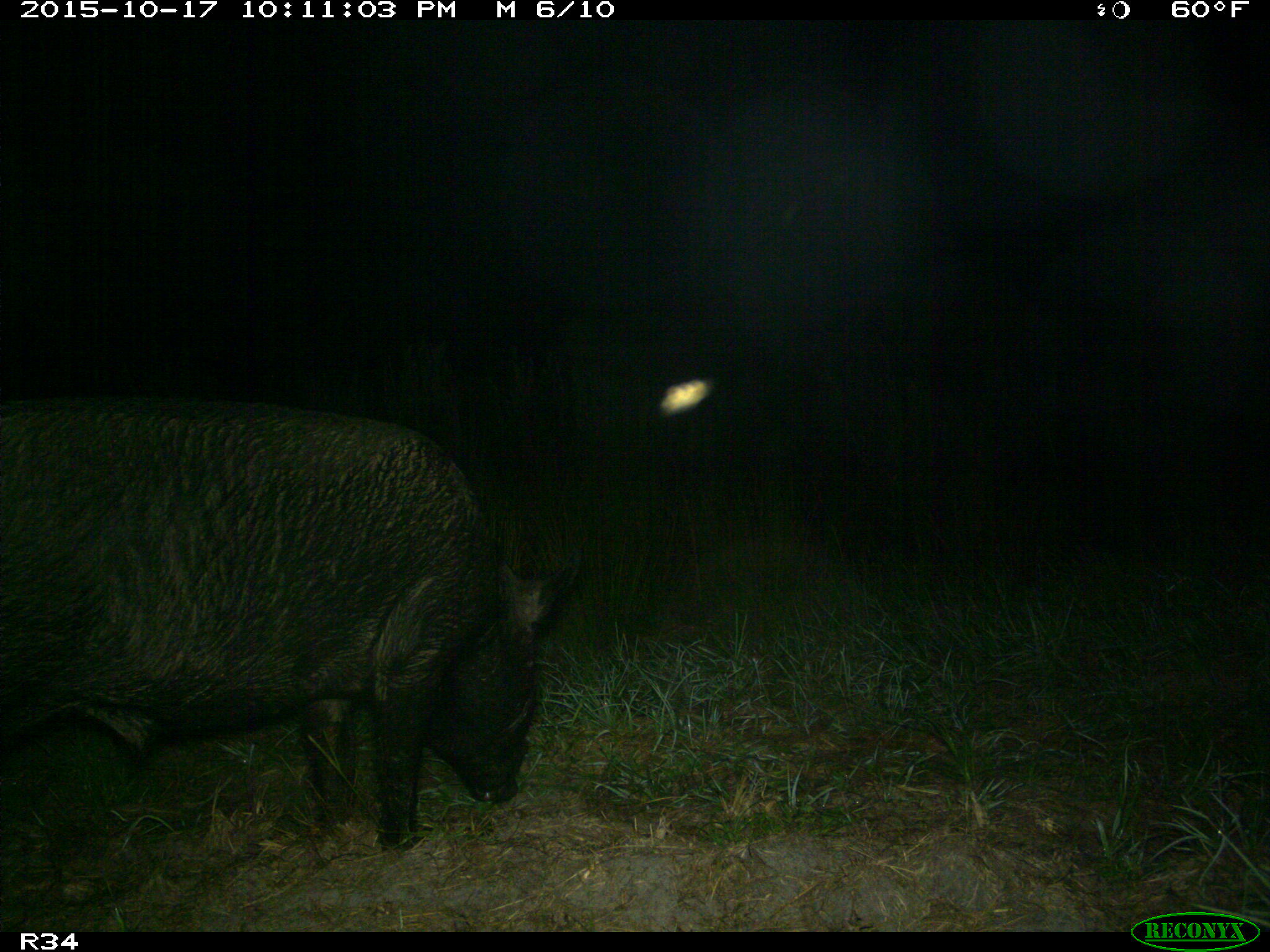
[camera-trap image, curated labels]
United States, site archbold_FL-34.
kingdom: Animalia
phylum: Chordata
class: Mammalia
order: Artiodactyla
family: Suidae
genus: Sus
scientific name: Sus scrofa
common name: wild boar